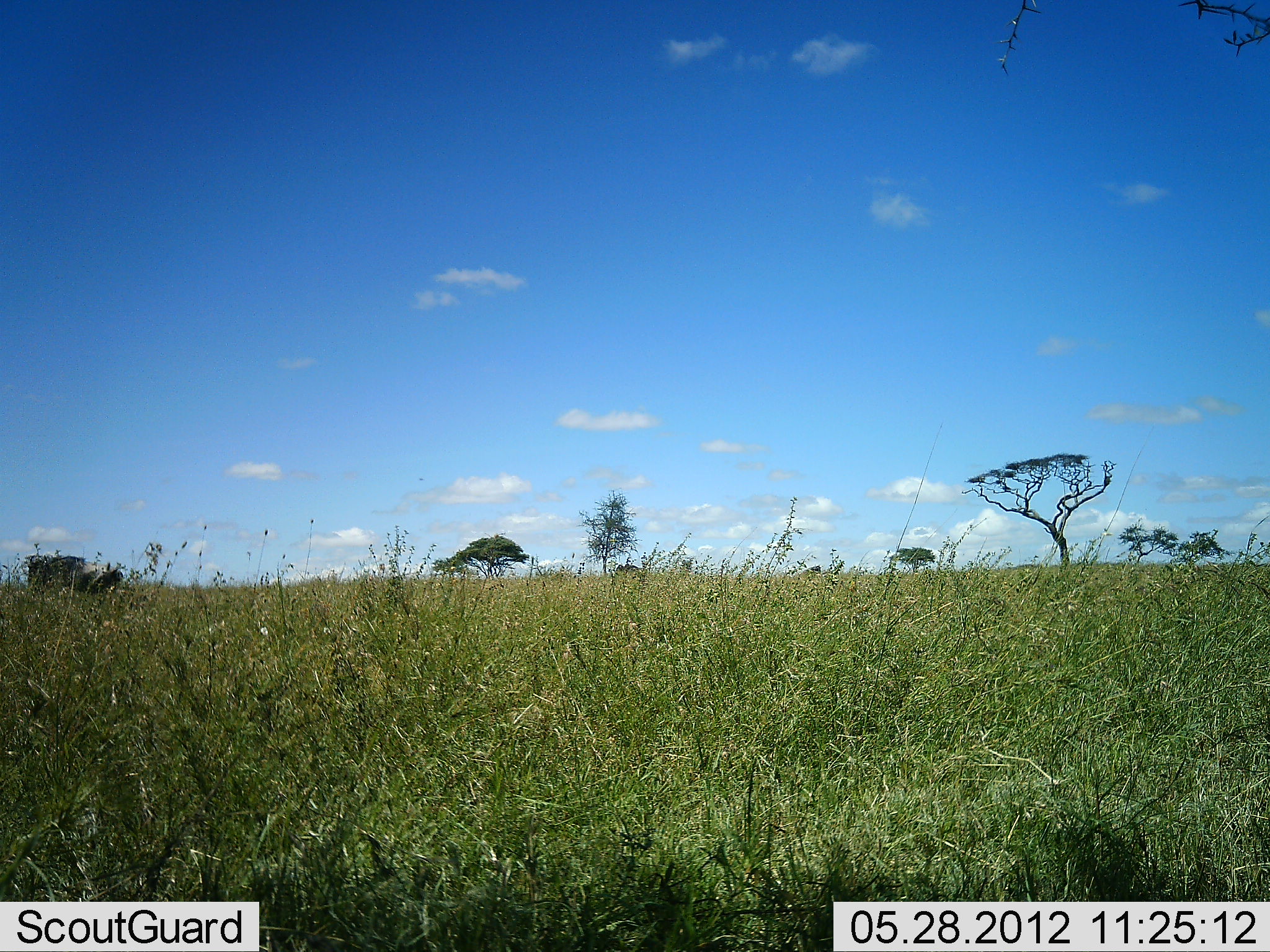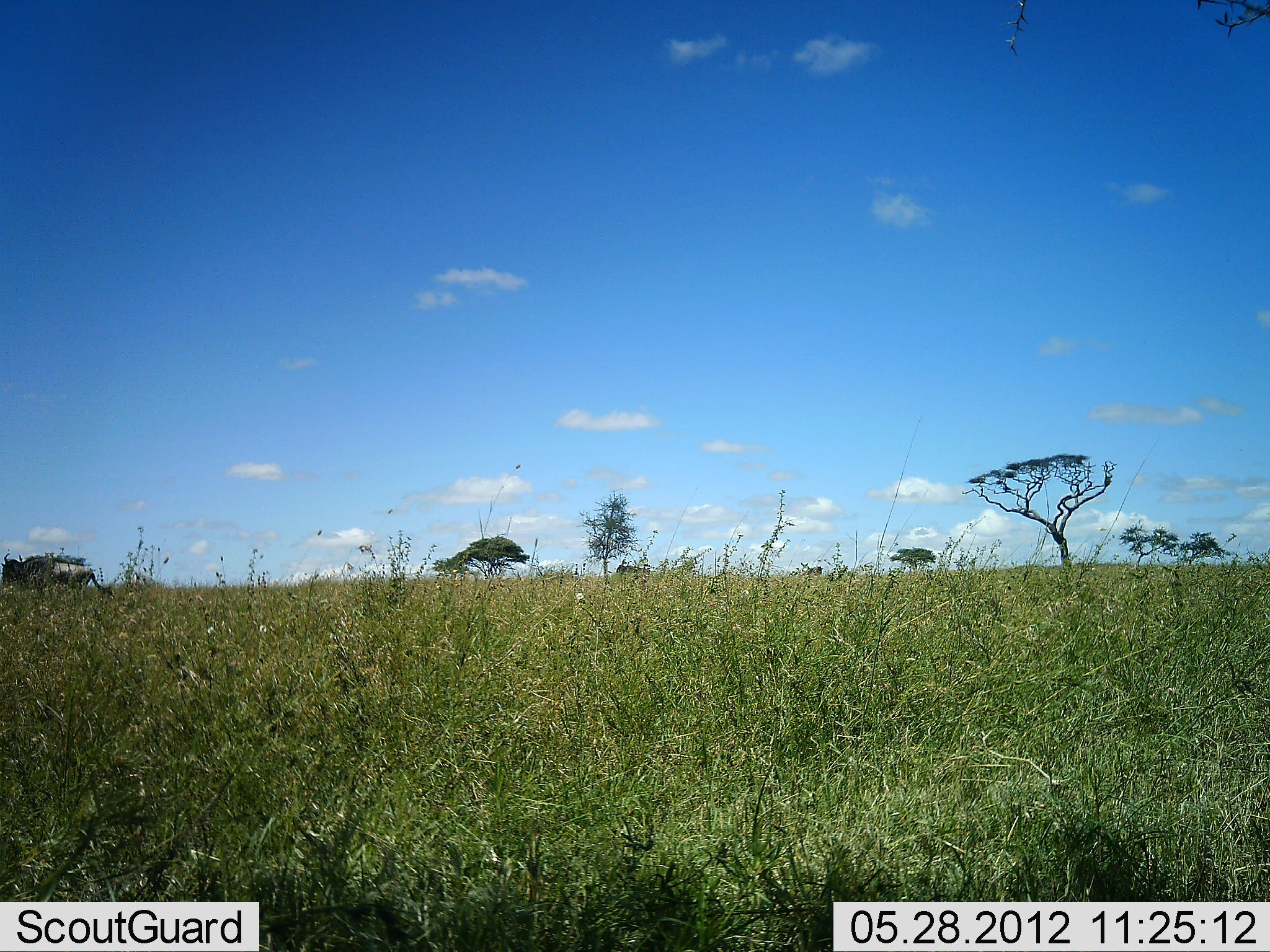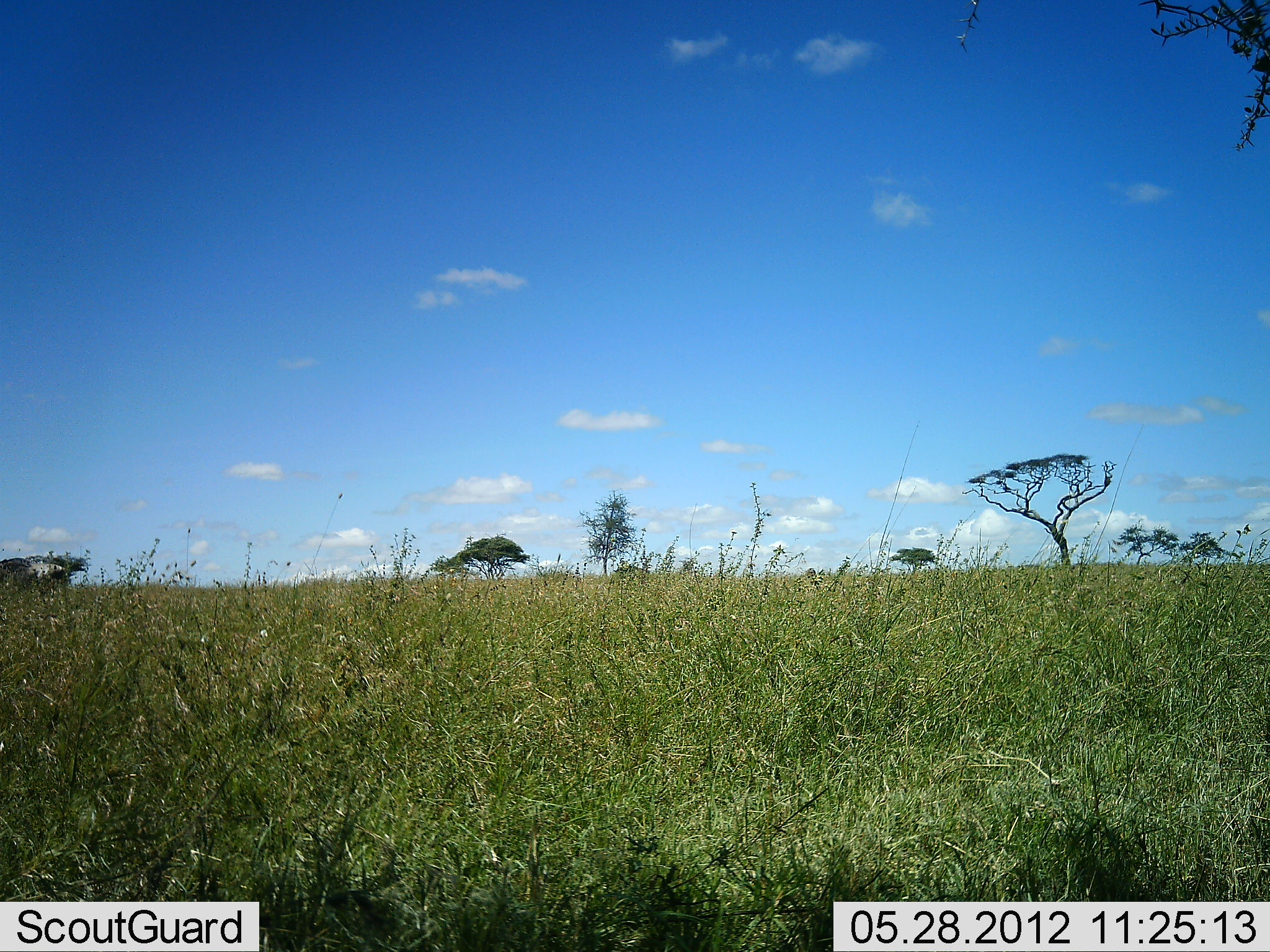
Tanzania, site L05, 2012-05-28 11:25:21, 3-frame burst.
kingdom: Animalia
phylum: Chordata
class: Mammalia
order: Artiodactyla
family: Bovidae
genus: Connochaetes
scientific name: Connochaetes taurinus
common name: blue wildebeest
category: wildebeest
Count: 1.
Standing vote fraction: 20%.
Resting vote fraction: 0%.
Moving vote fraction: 90%.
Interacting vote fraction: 0%.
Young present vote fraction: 0%.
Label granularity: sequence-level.